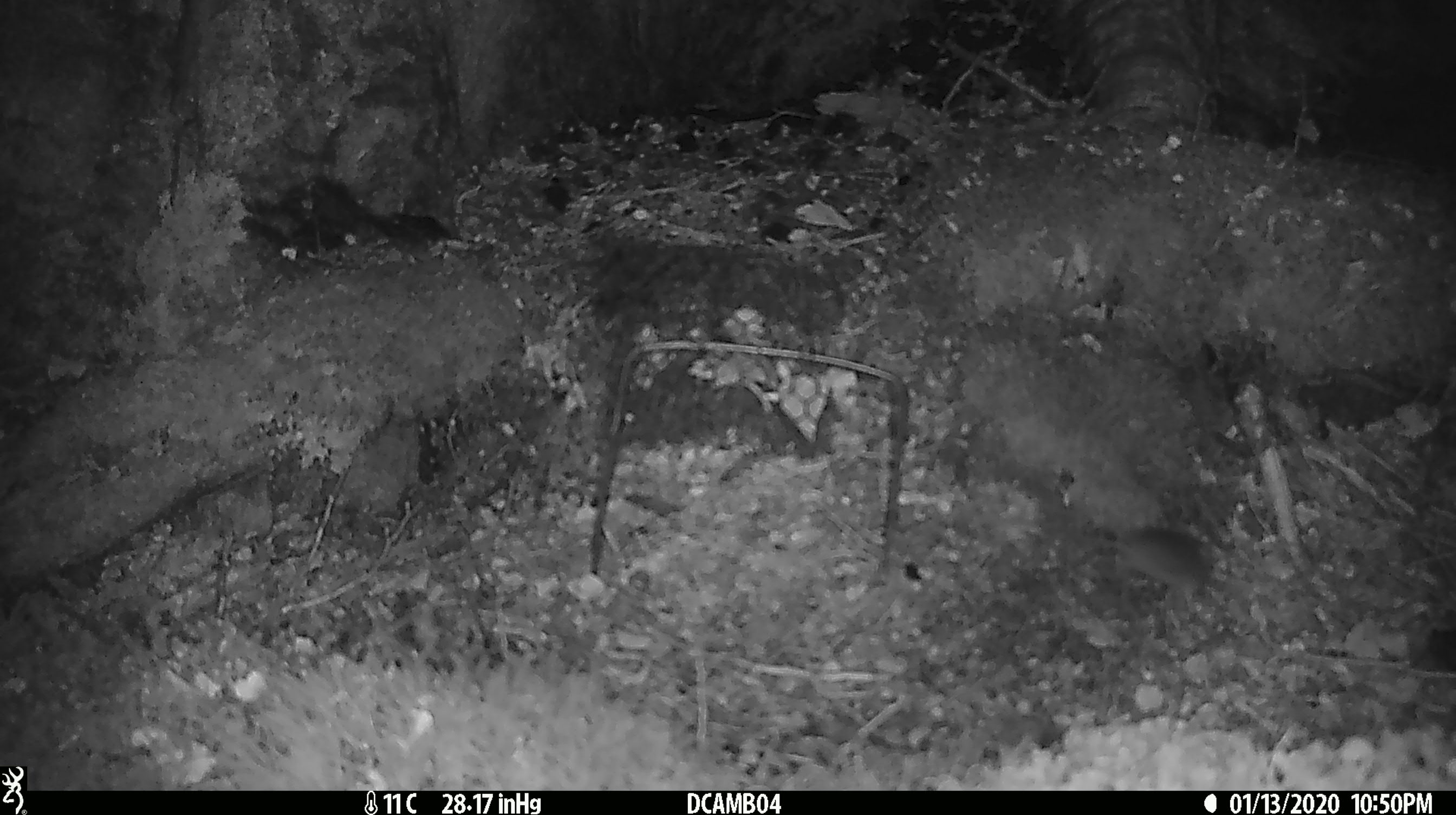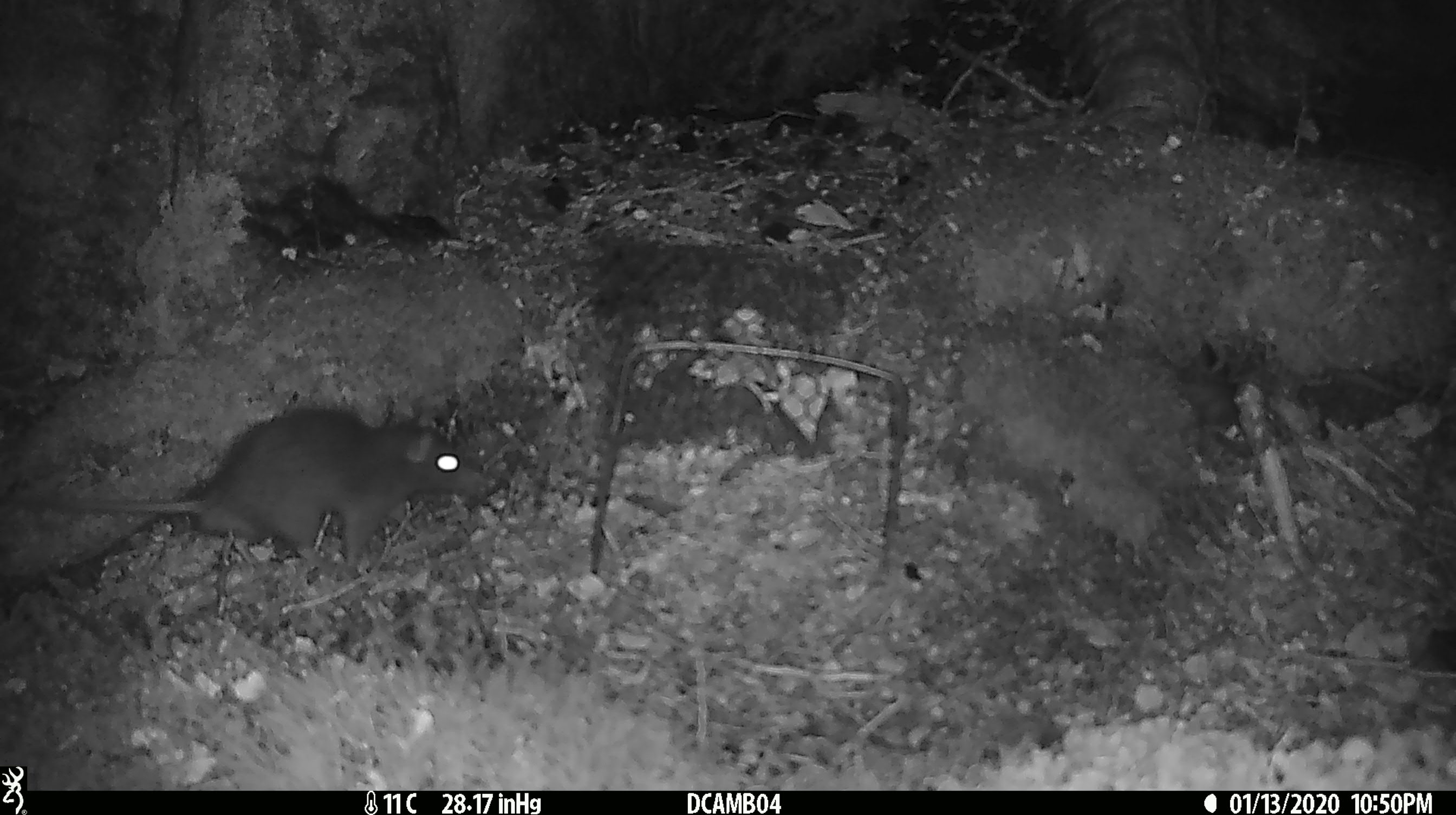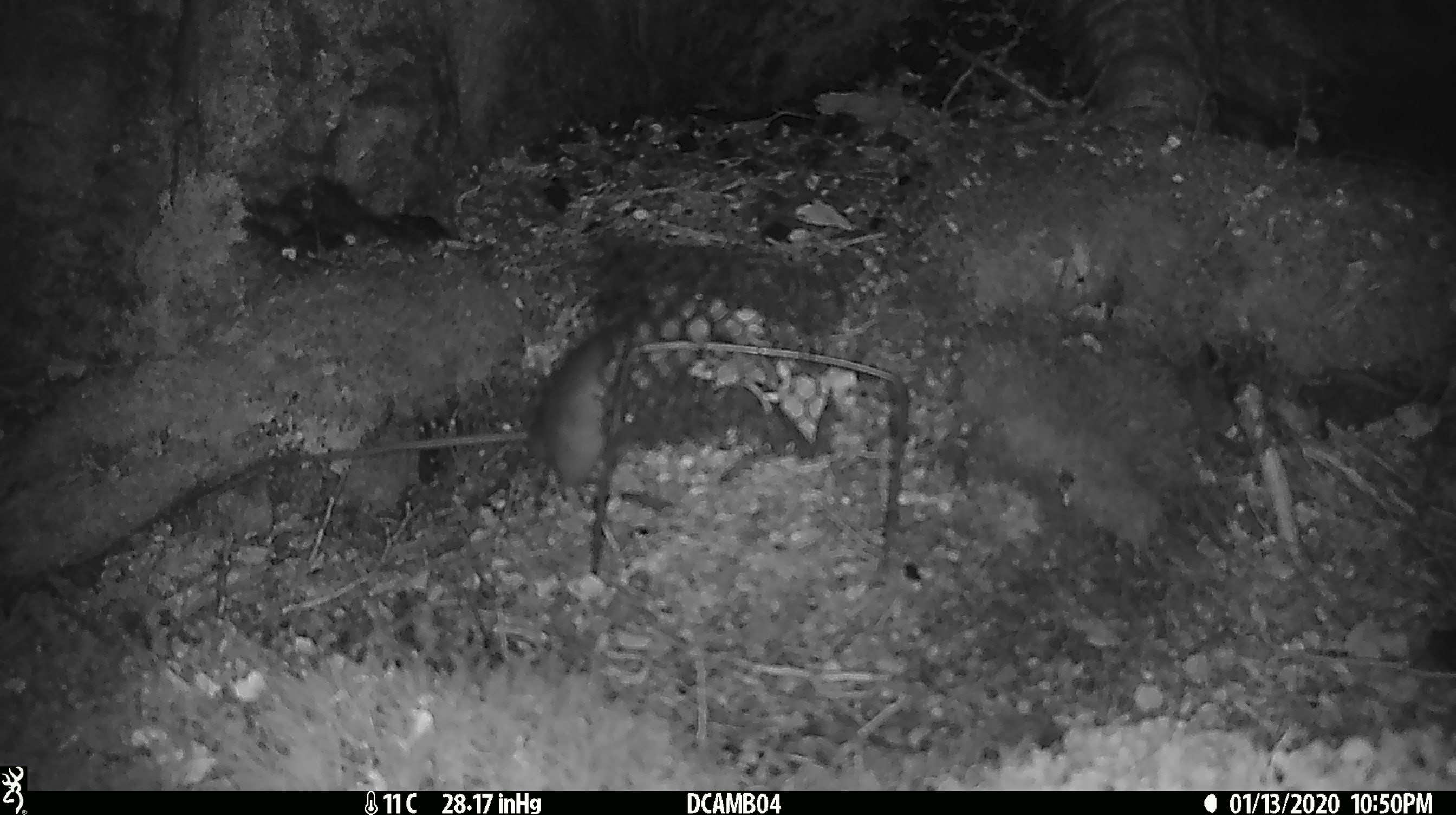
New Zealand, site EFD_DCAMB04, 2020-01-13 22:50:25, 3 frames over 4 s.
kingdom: Animalia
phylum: Chordata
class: Mammalia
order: Rodentia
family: Muridae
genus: Mus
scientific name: Mus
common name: mouse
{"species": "mouse (Mus)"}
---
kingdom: Animalia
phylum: Chordata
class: Mammalia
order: Rodentia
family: Muridae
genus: Rattus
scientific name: Rattus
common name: rat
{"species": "rat (Rattus)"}